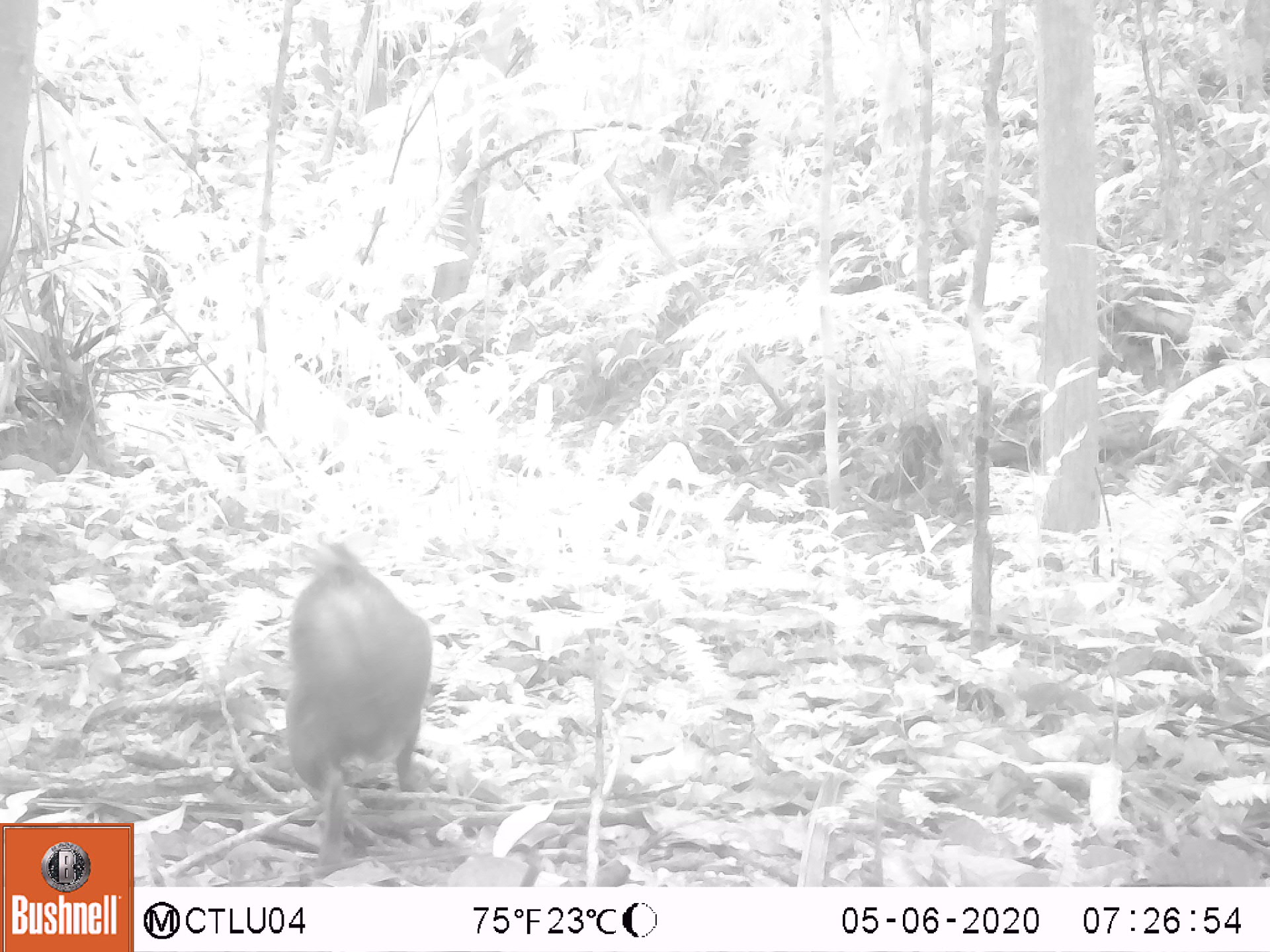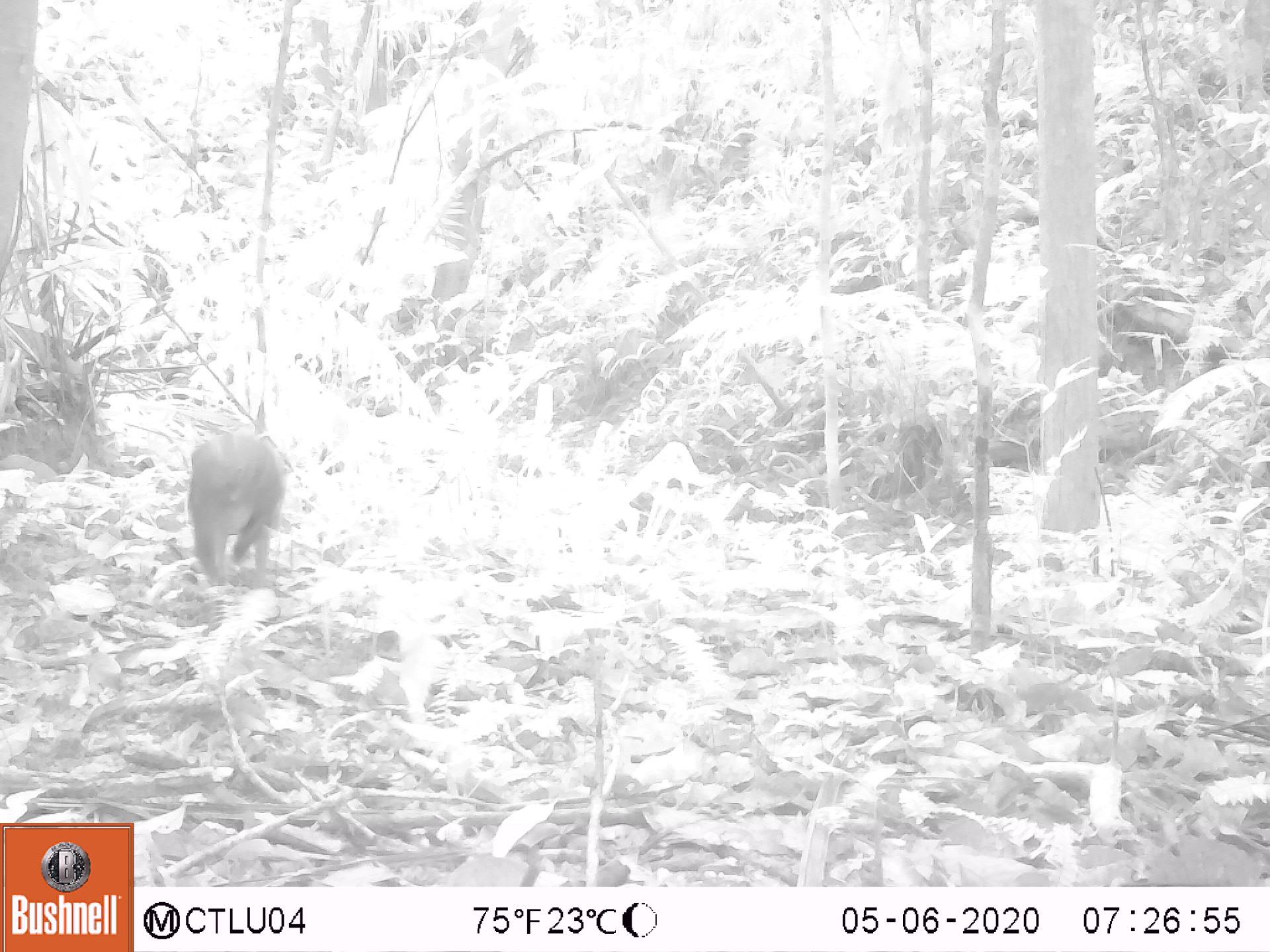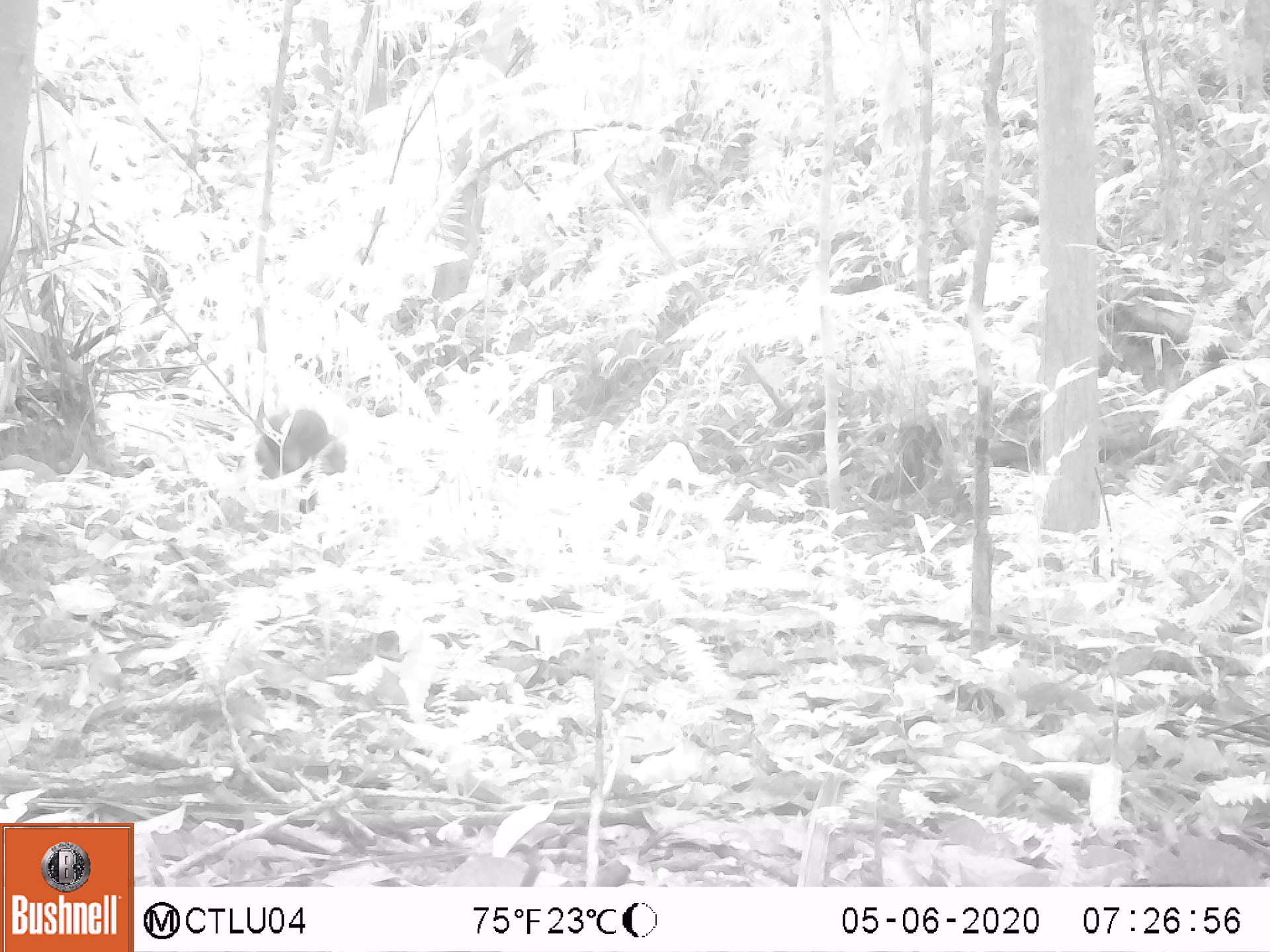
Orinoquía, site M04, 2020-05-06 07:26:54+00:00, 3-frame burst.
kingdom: Animalia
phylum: Chordata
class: Mammalia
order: Rodentia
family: Dasyproctidae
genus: Dasyprocta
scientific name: Dasyprocta fuliginosa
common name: black agouti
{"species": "black agouti (Dasyprocta fuliginosa)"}